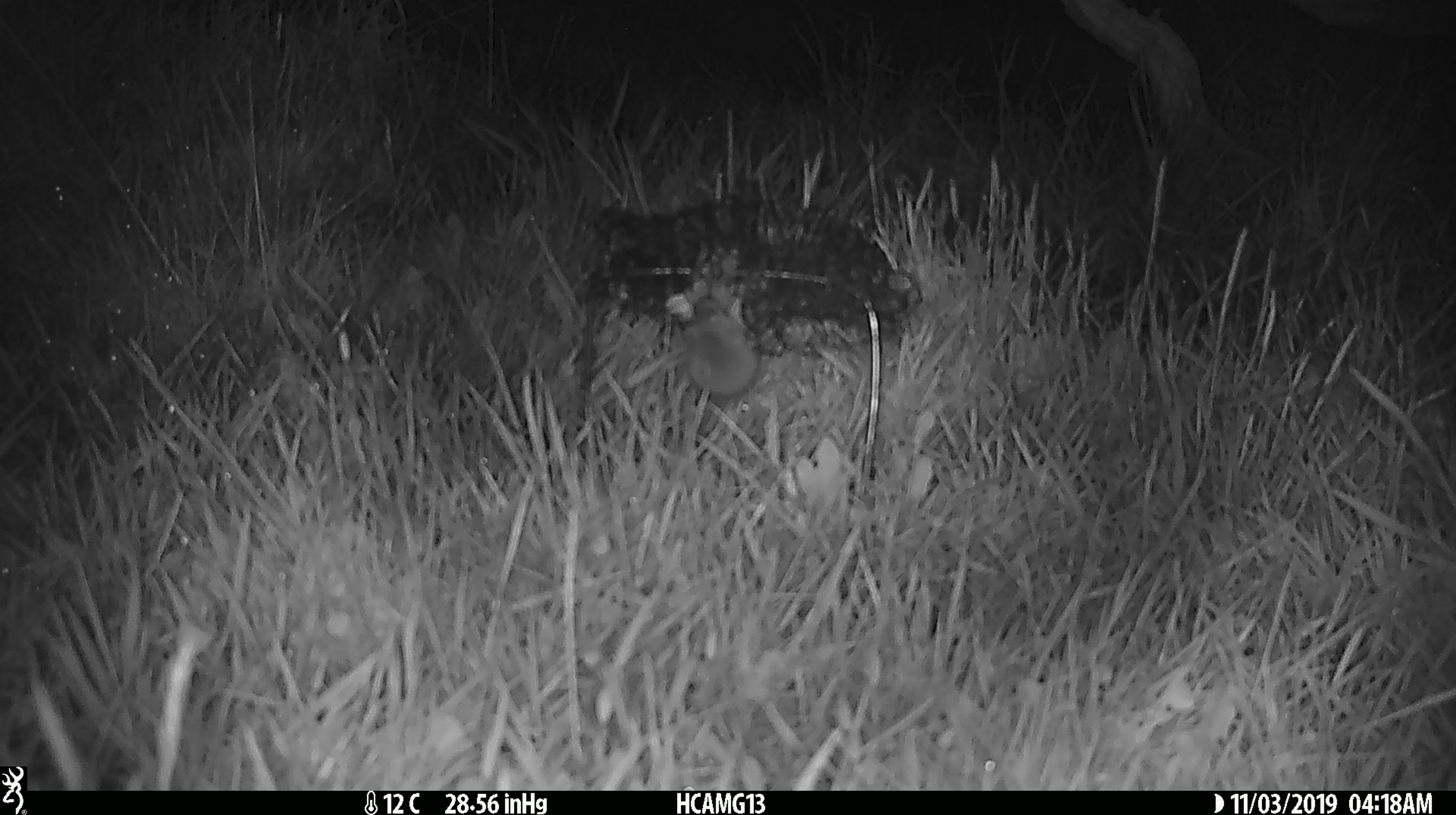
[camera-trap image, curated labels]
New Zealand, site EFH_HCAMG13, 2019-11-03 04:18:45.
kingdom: Animalia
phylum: Chordata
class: Mammalia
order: Rodentia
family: Muridae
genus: Mus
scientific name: Mus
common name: mouse